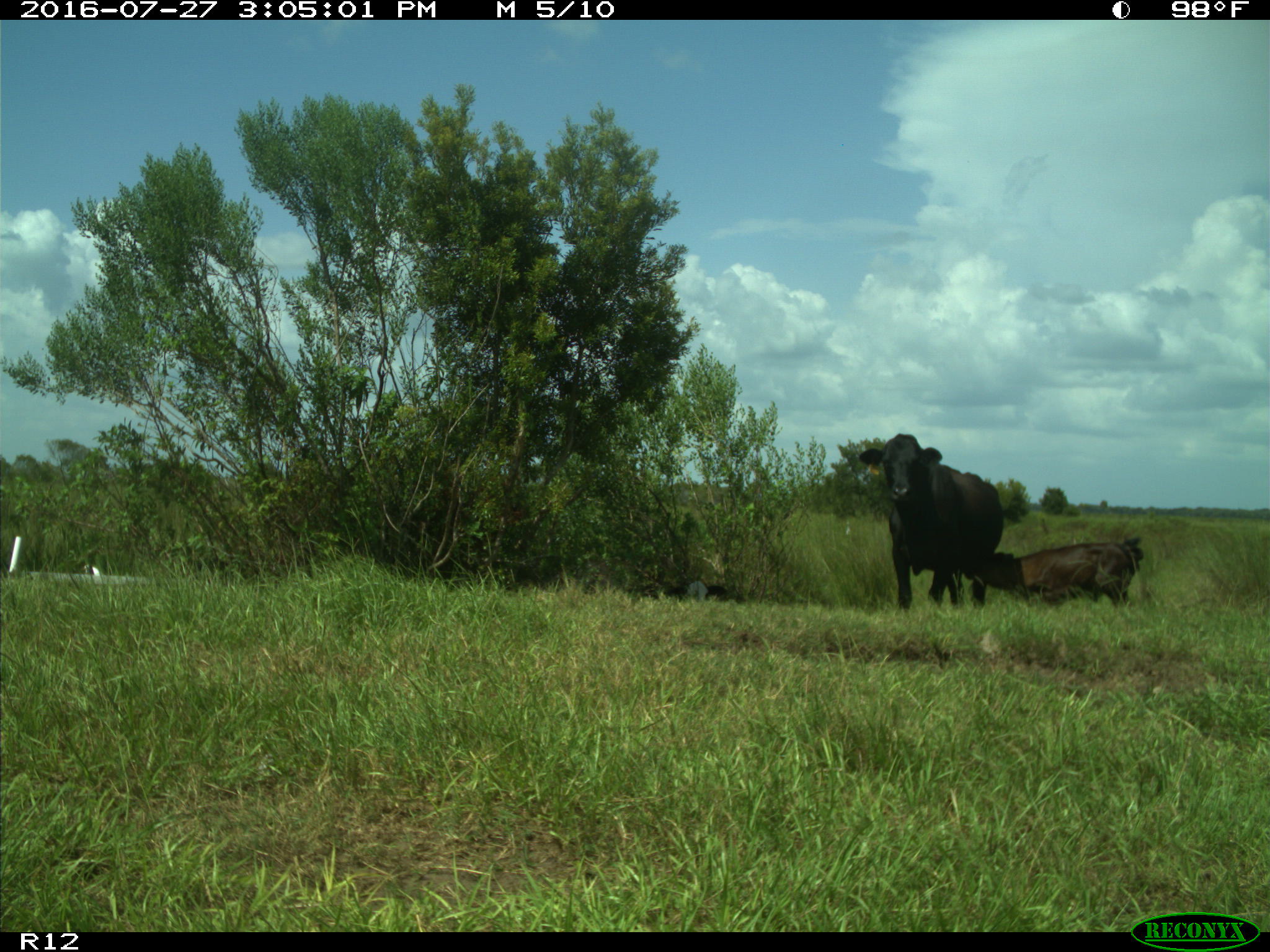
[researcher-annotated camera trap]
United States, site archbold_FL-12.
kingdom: Animalia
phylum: Chordata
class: Mammalia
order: Artiodactyla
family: Bovidae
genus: Bos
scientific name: Bos taurus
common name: domestic cow